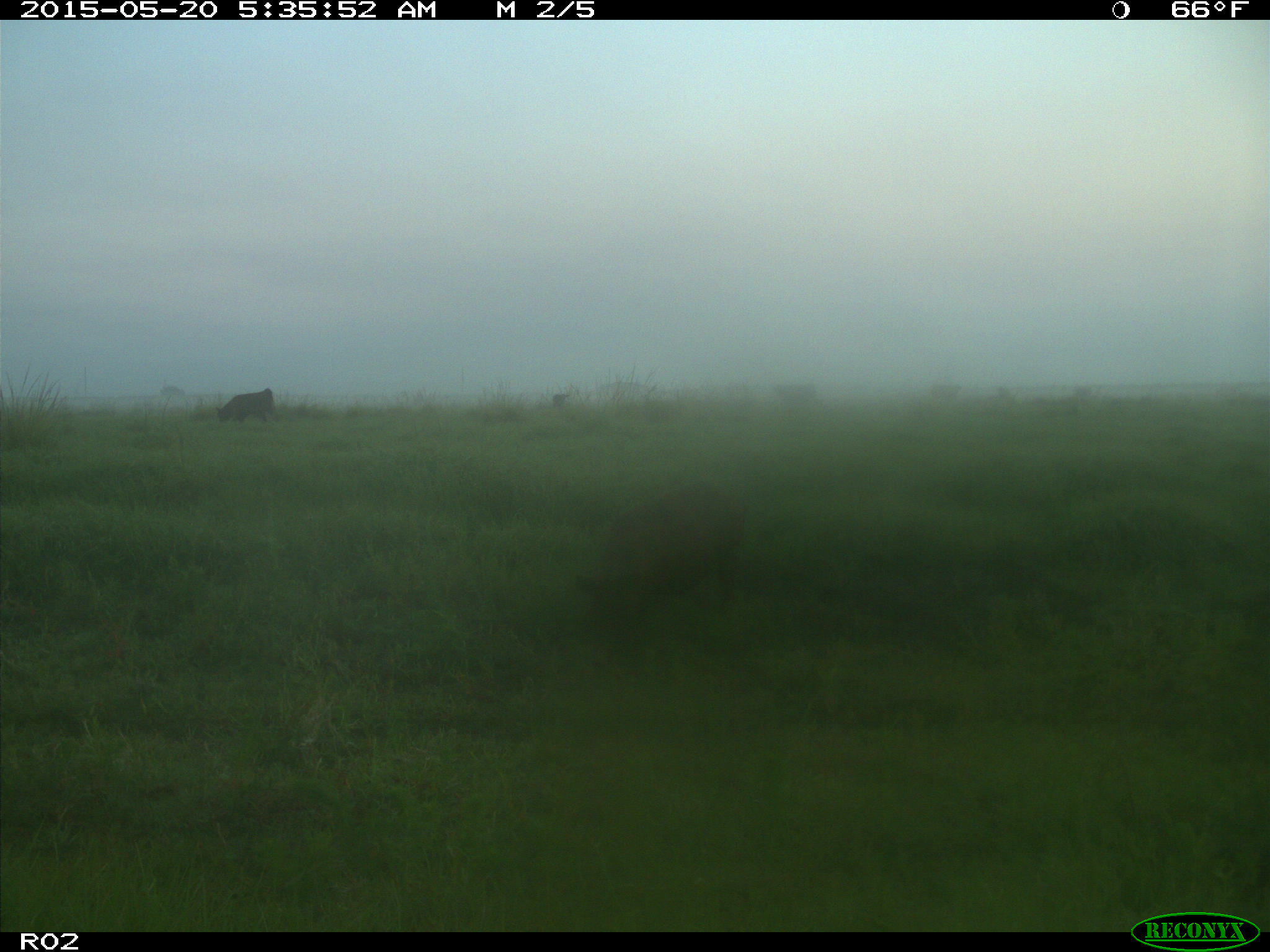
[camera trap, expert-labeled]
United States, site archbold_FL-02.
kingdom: Animalia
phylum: Chordata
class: Mammalia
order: Artiodactyla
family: Suidae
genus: Sus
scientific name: Sus scrofa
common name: wild boar